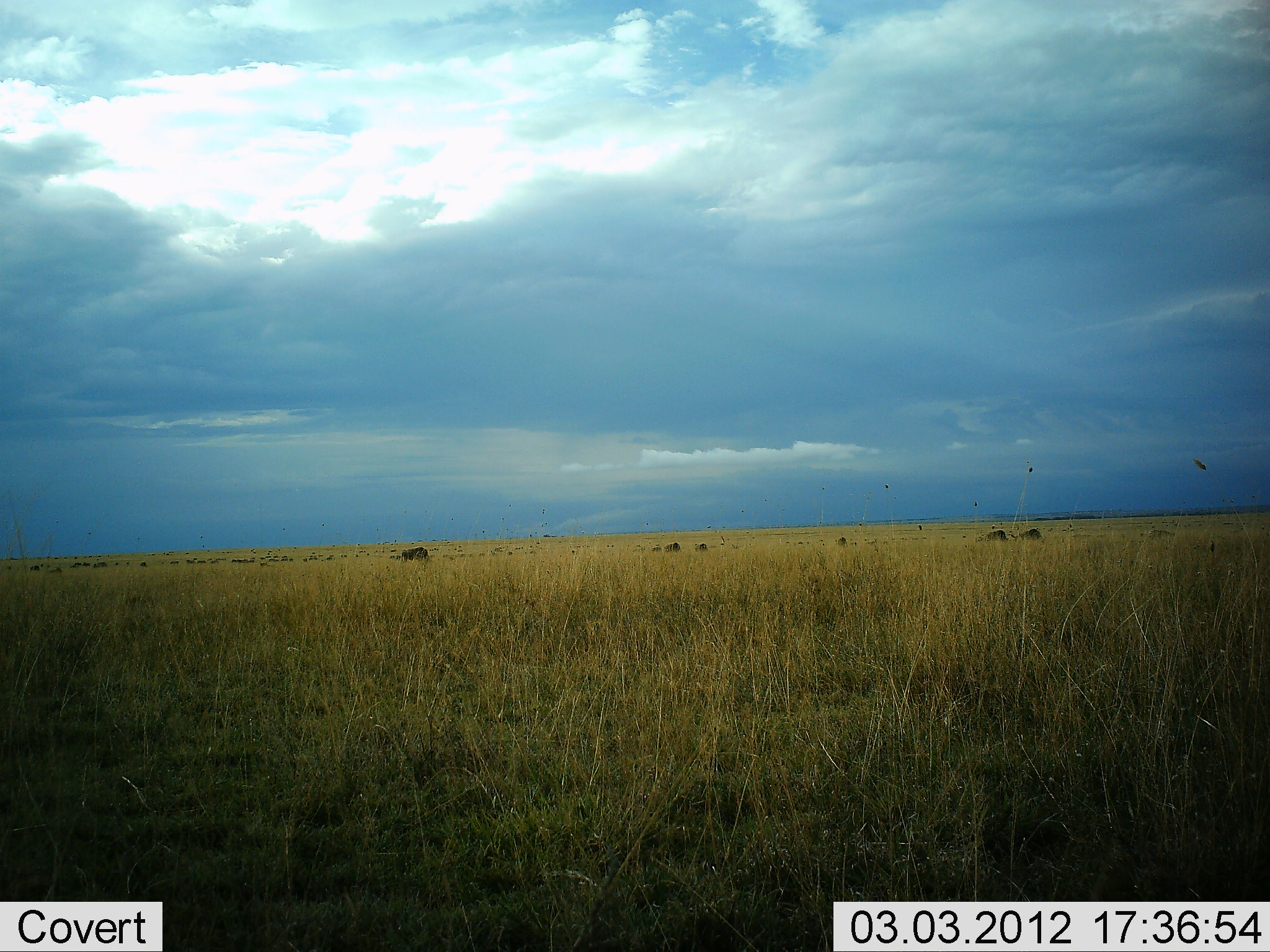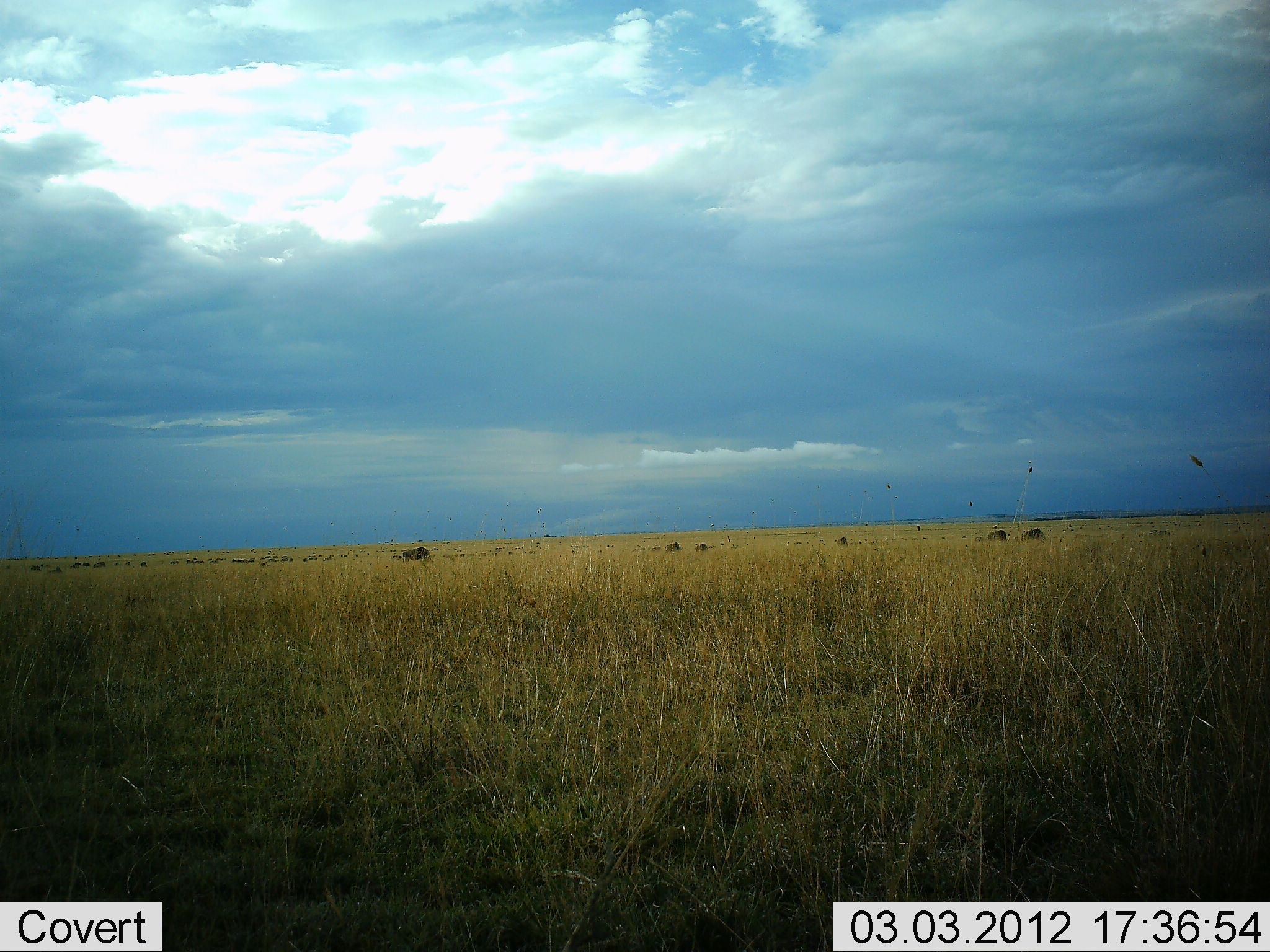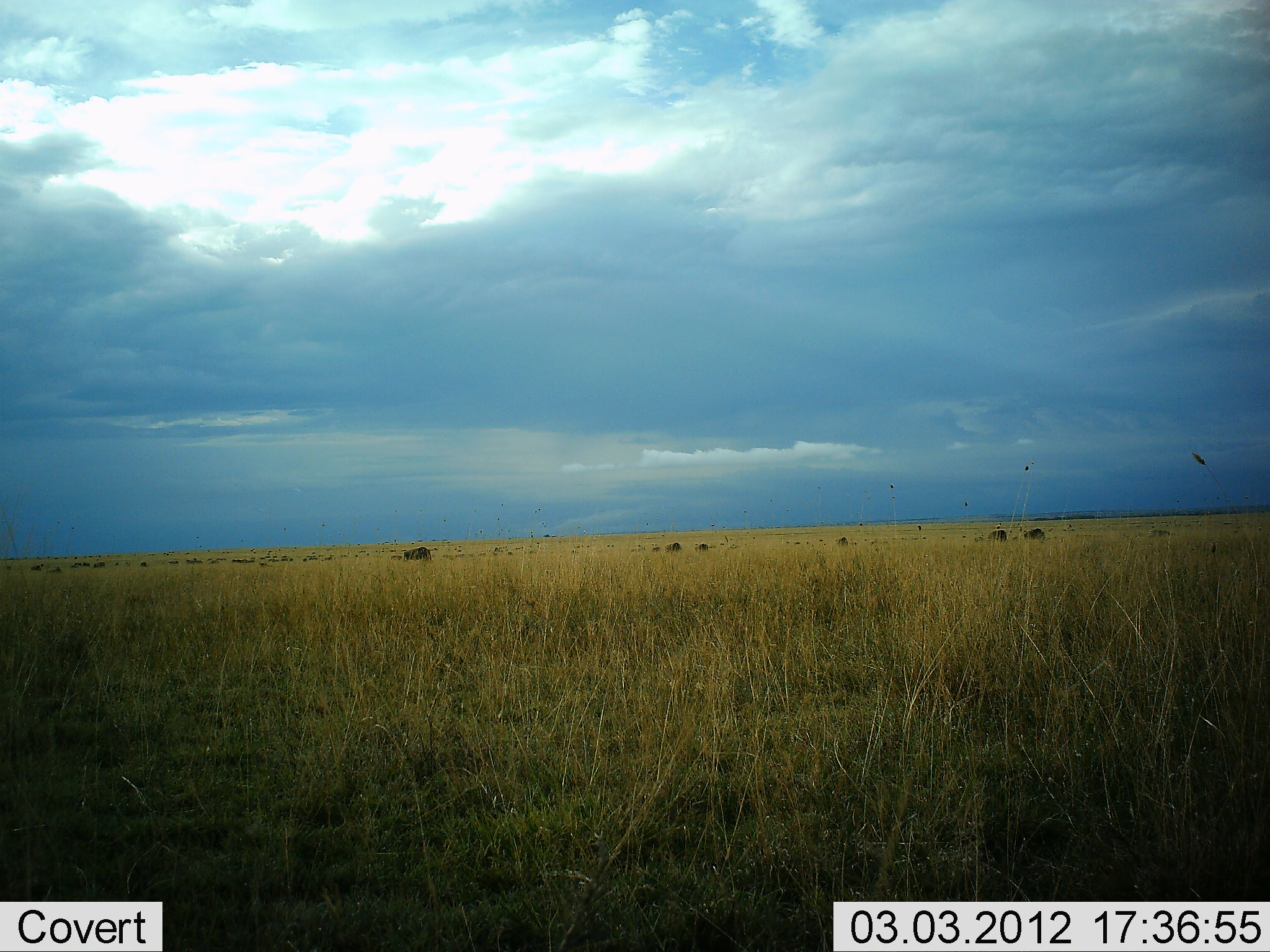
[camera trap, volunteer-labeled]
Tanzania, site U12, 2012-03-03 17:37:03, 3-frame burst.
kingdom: Animalia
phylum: Chordata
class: Mammalia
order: Artiodactyla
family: Bovidae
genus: Connochaetes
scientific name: Connochaetes taurinus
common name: blue wildebeest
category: wildebeest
Wildebeest (blue wildebeest) (Connochaetes taurinus), count 11-50. Behavior (volunteer vote fractions): standing 83%, resting 0%, moving 0%, interacting 0%. Young present (vote fraction): 0%. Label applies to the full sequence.